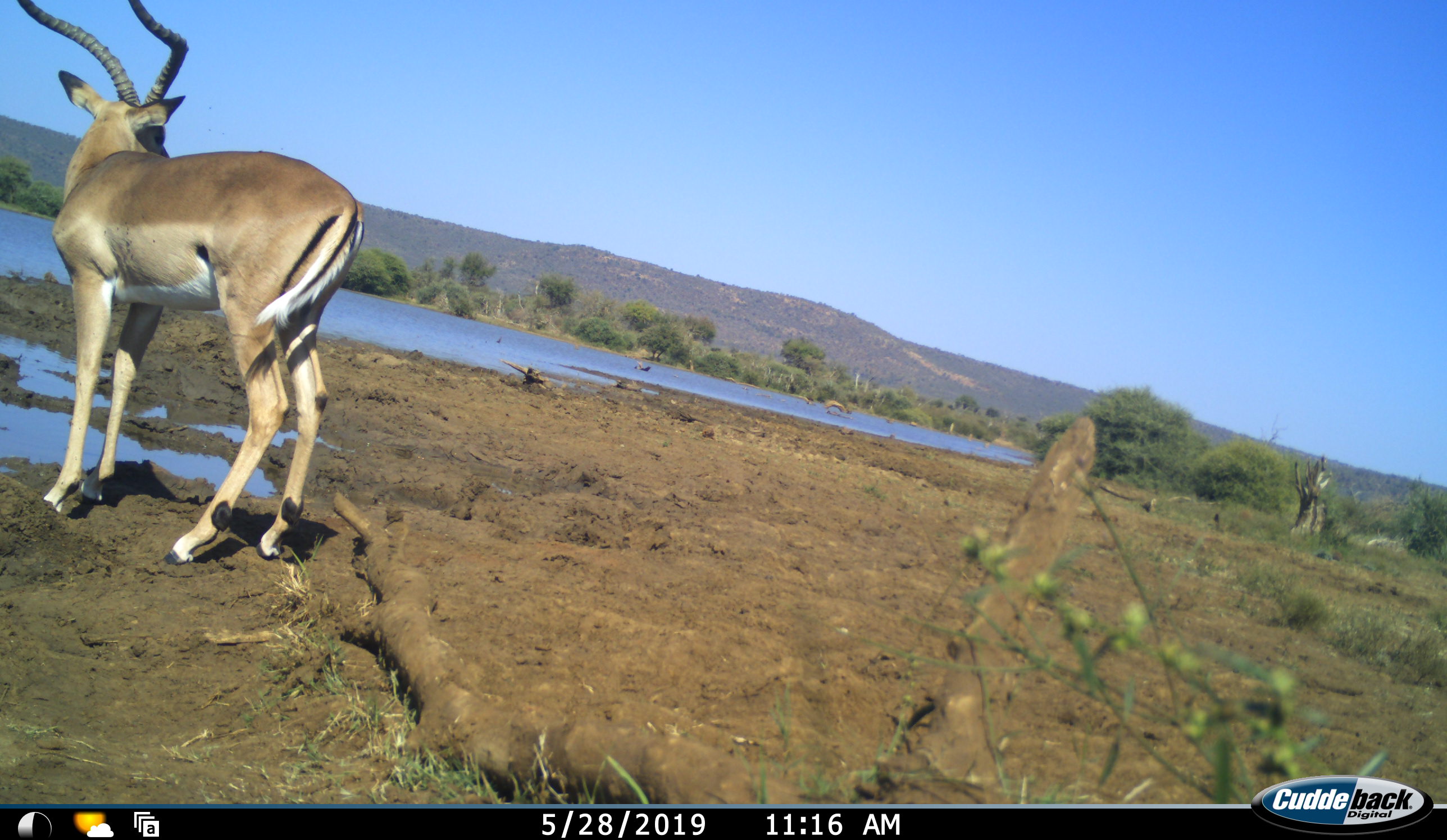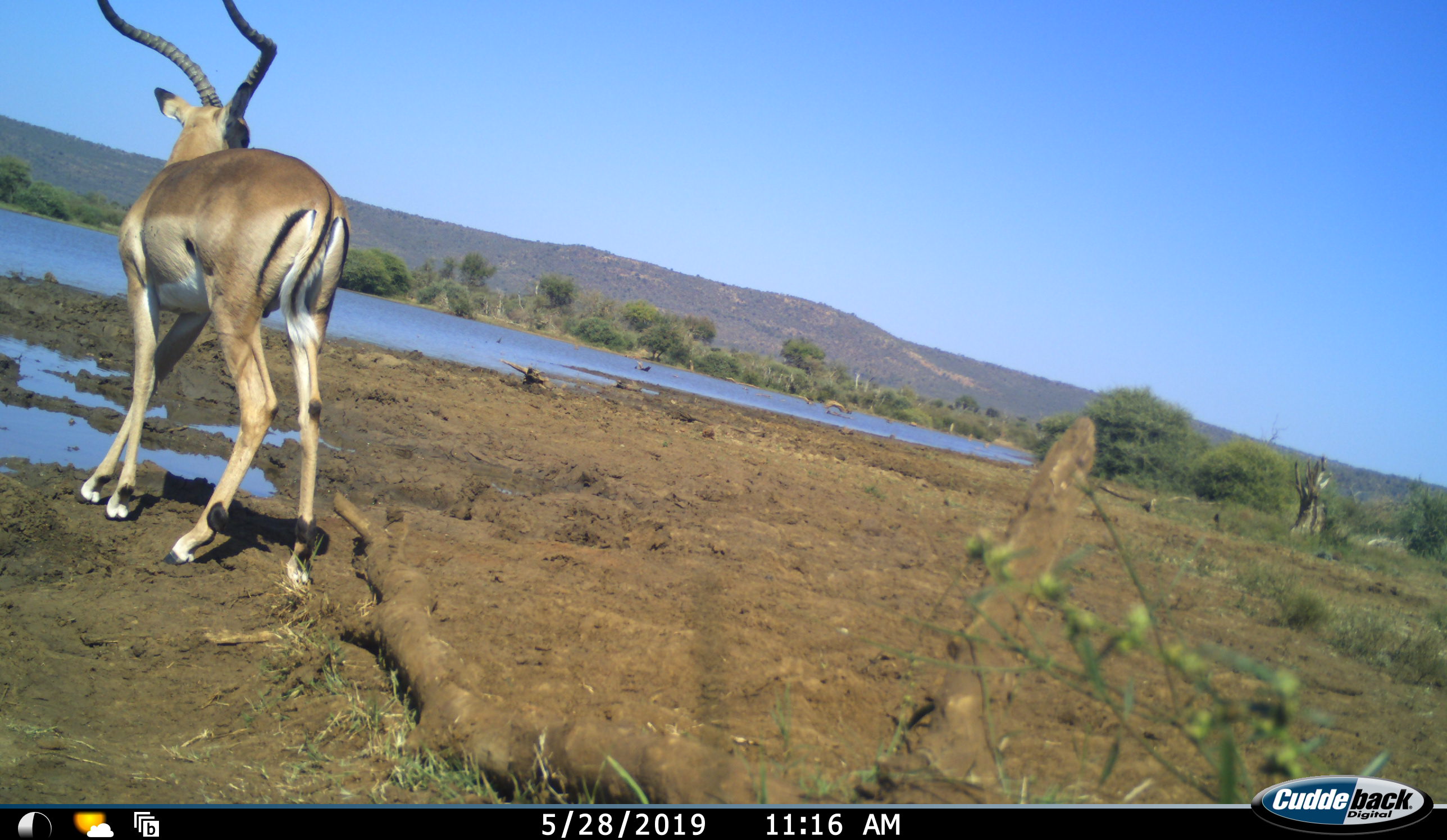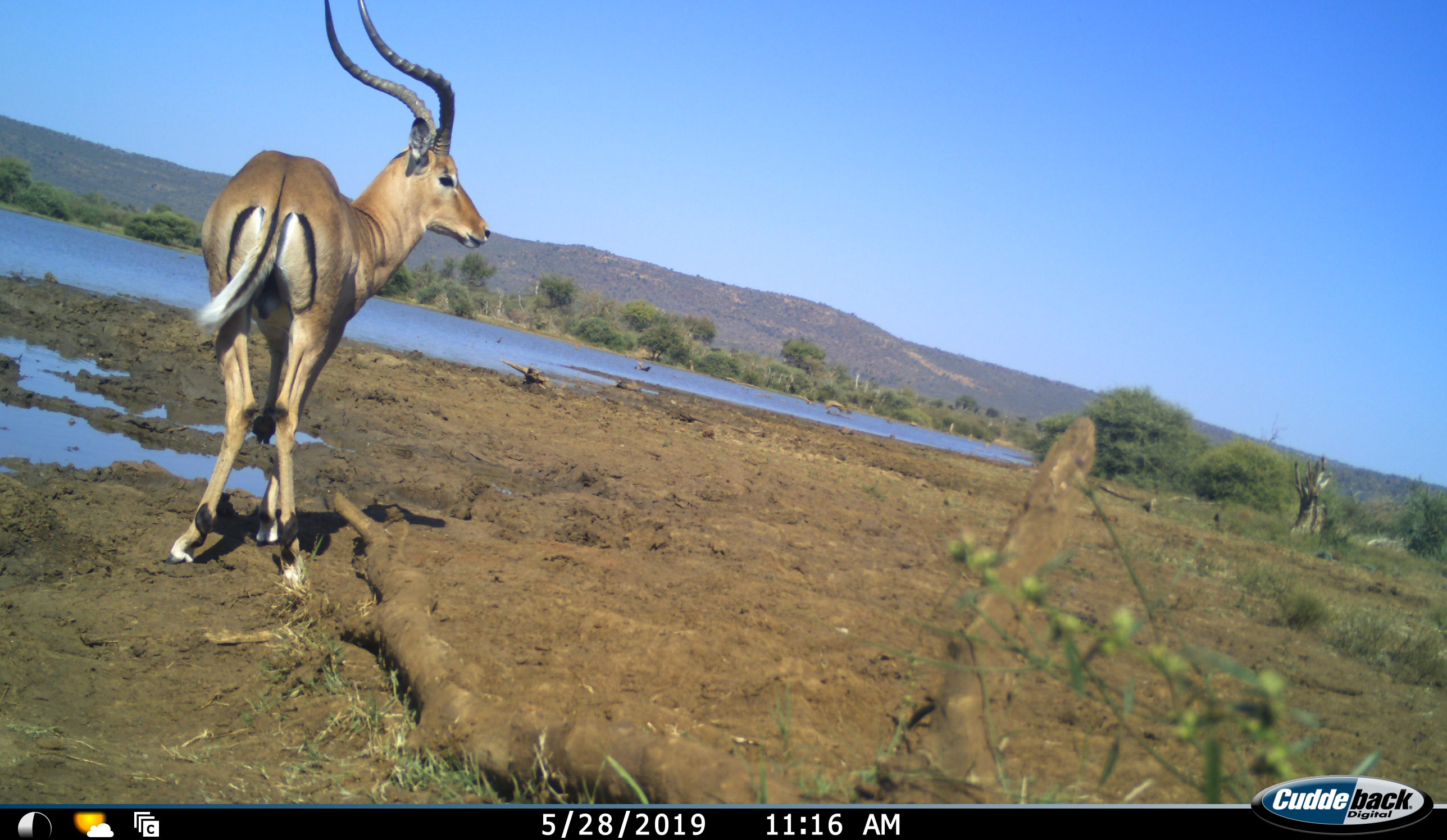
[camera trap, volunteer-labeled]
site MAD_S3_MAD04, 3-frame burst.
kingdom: Animalia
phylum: Chordata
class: Mammalia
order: Artiodactyla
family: Bovidae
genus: Aepyceros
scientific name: Aepyceros melampus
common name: impala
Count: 1.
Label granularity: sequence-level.